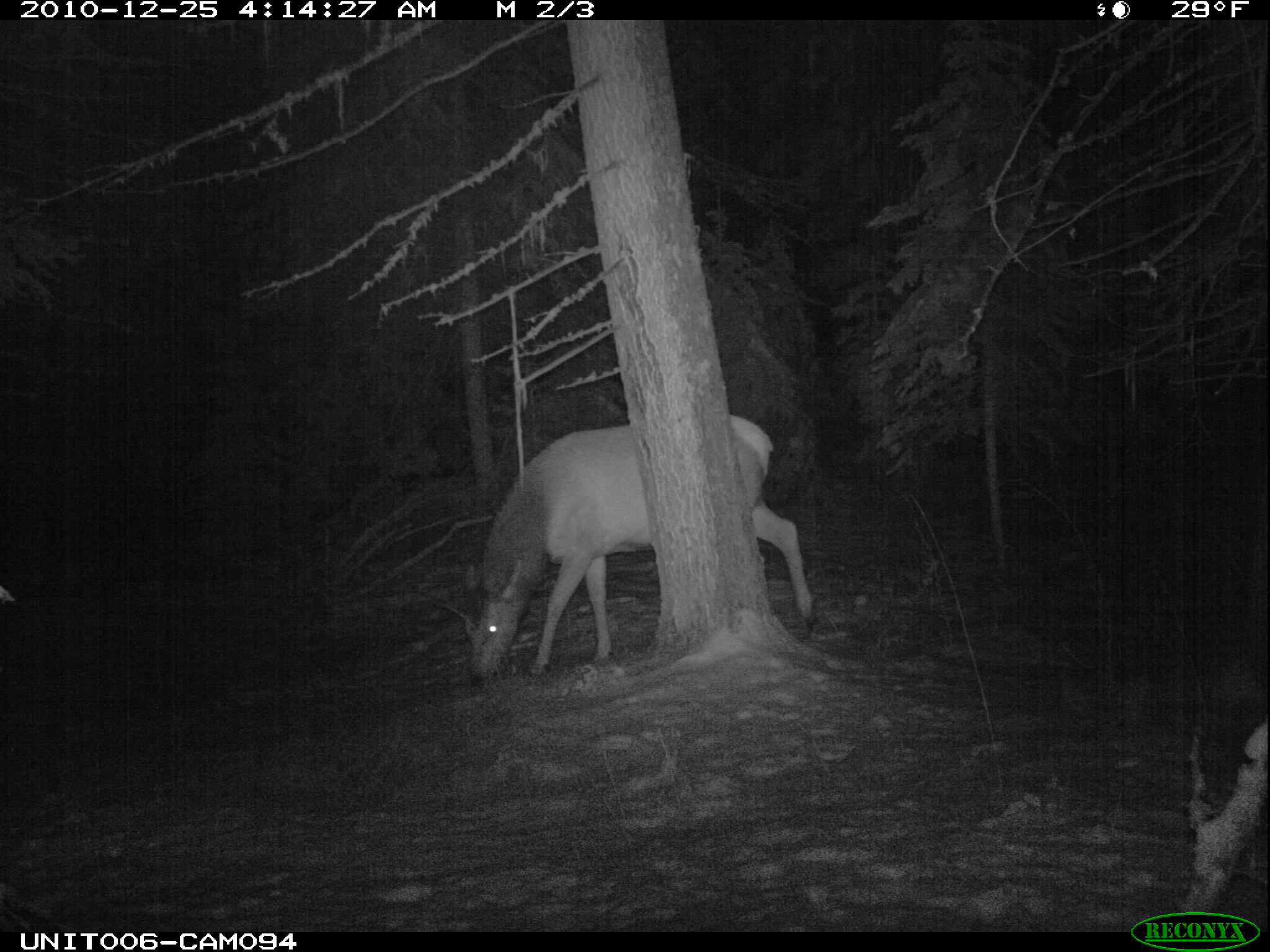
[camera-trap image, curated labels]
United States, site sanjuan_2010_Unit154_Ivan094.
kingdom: Animalia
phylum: Chordata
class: Mammalia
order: Artiodactyla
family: Cervidae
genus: Cervus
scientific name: Cervus elaphus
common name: red deer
Cervus elaphus (red deer).